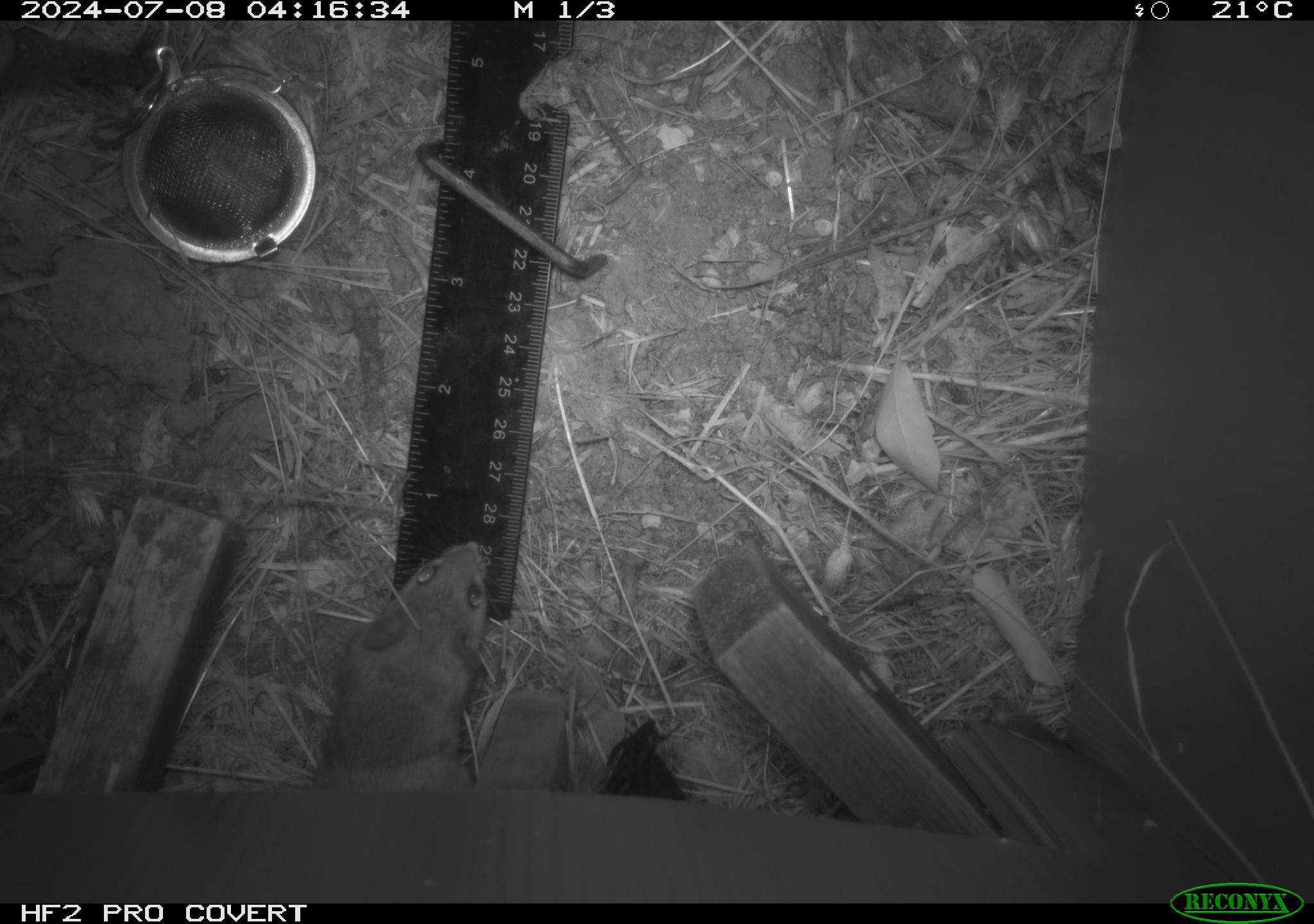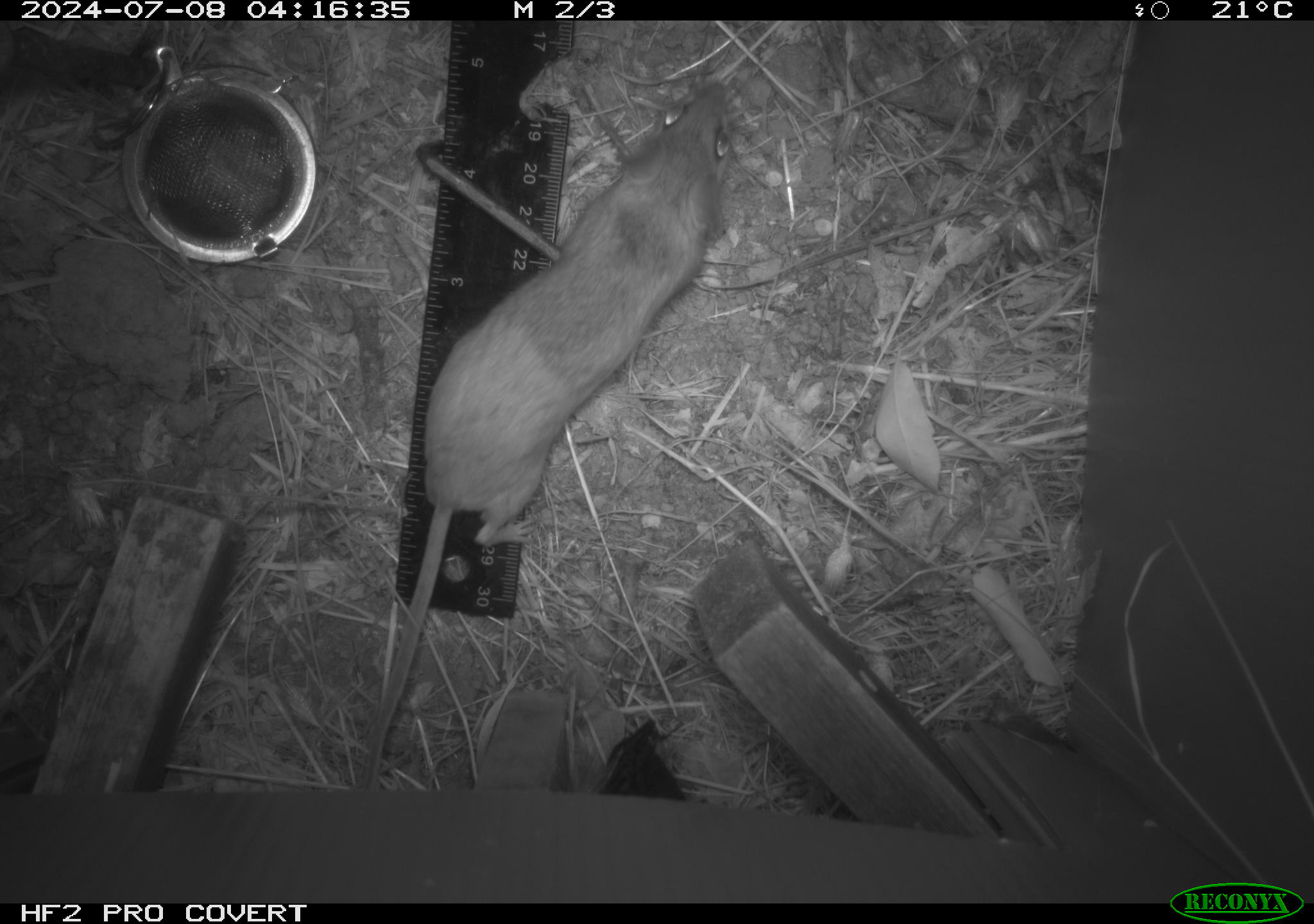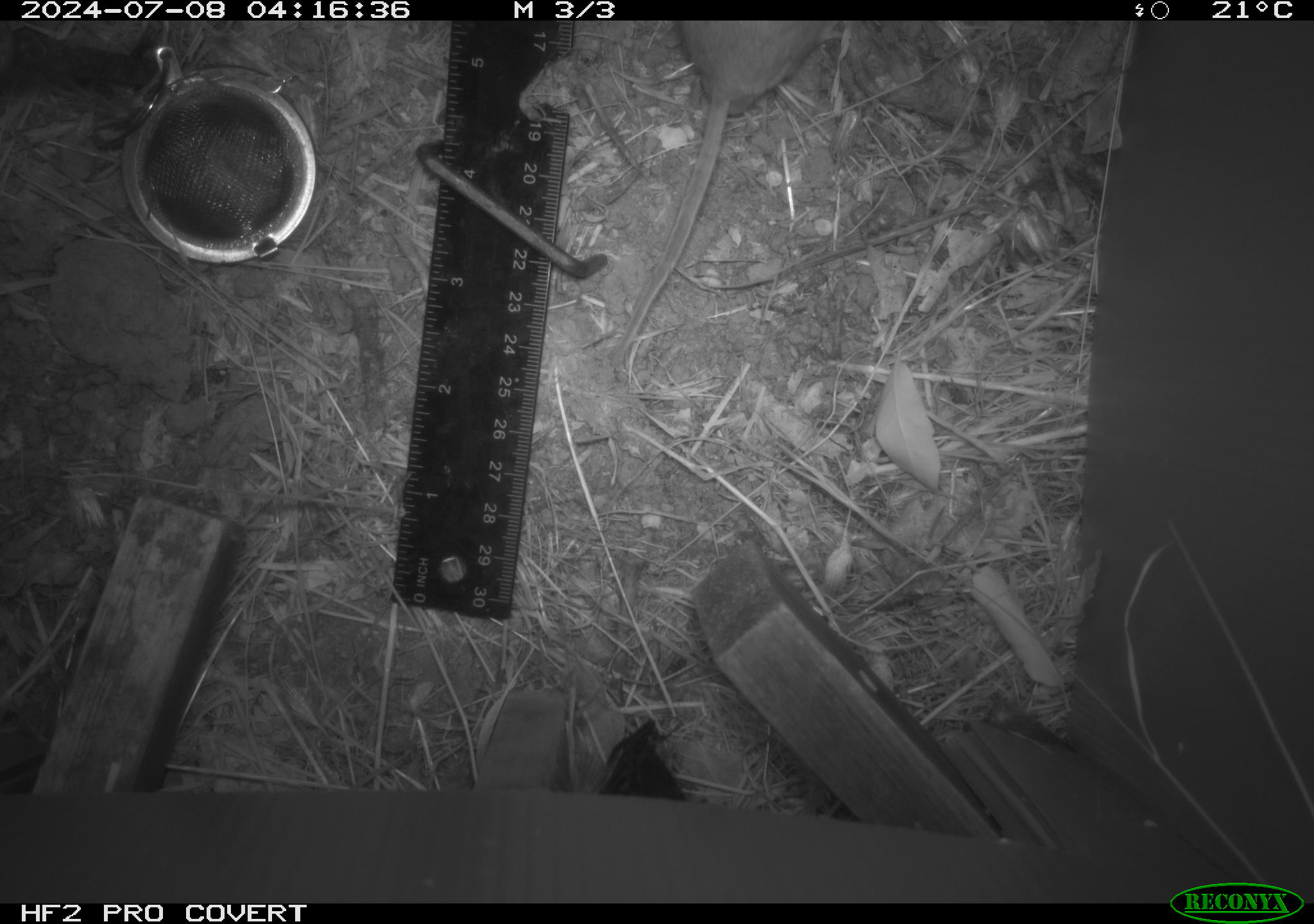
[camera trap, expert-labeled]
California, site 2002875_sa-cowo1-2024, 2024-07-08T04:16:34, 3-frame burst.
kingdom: Animalia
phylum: Chordata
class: Mammalia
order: Rodentia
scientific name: Rodentia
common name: rodent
Rodent (Rodentia).